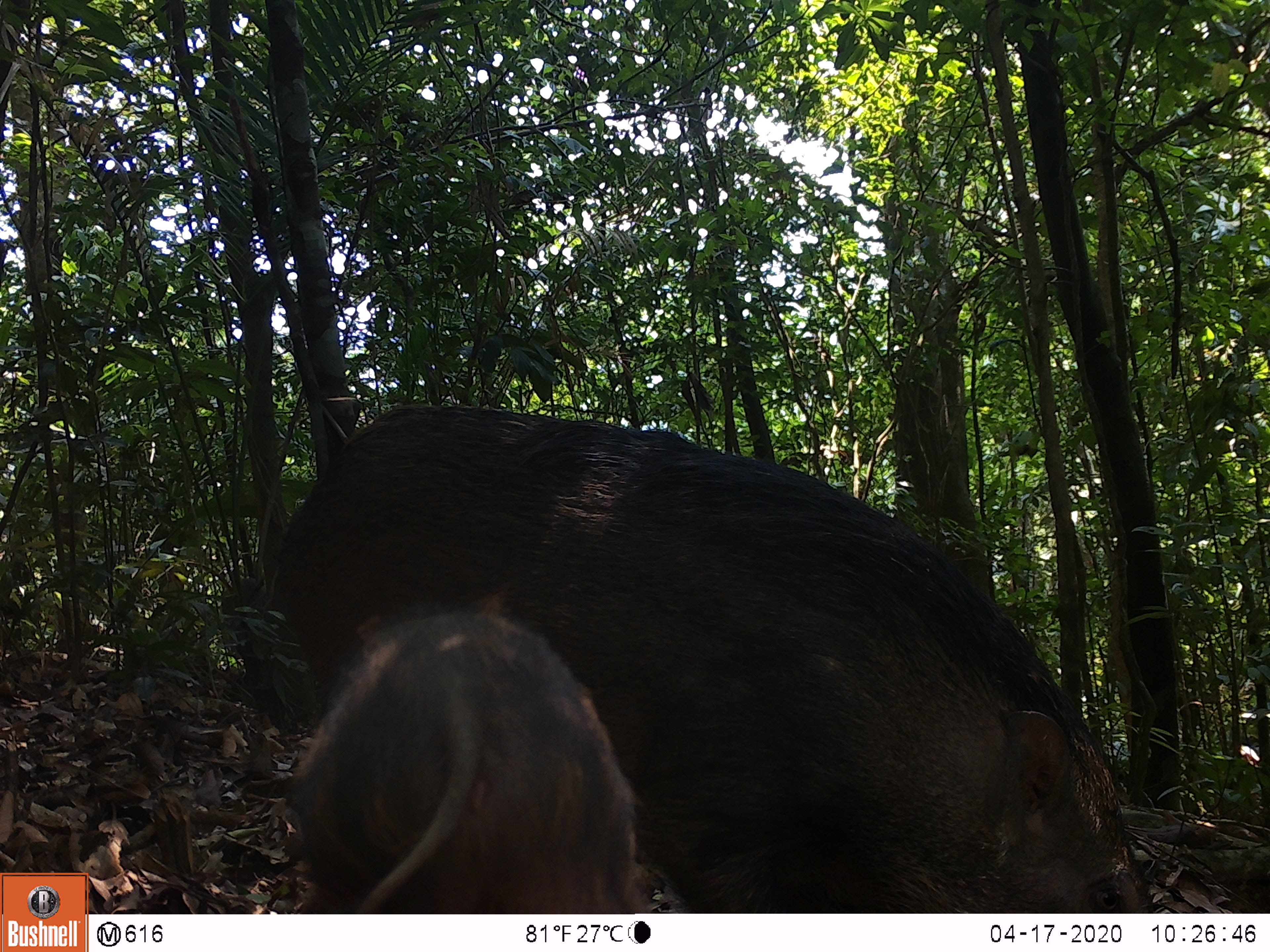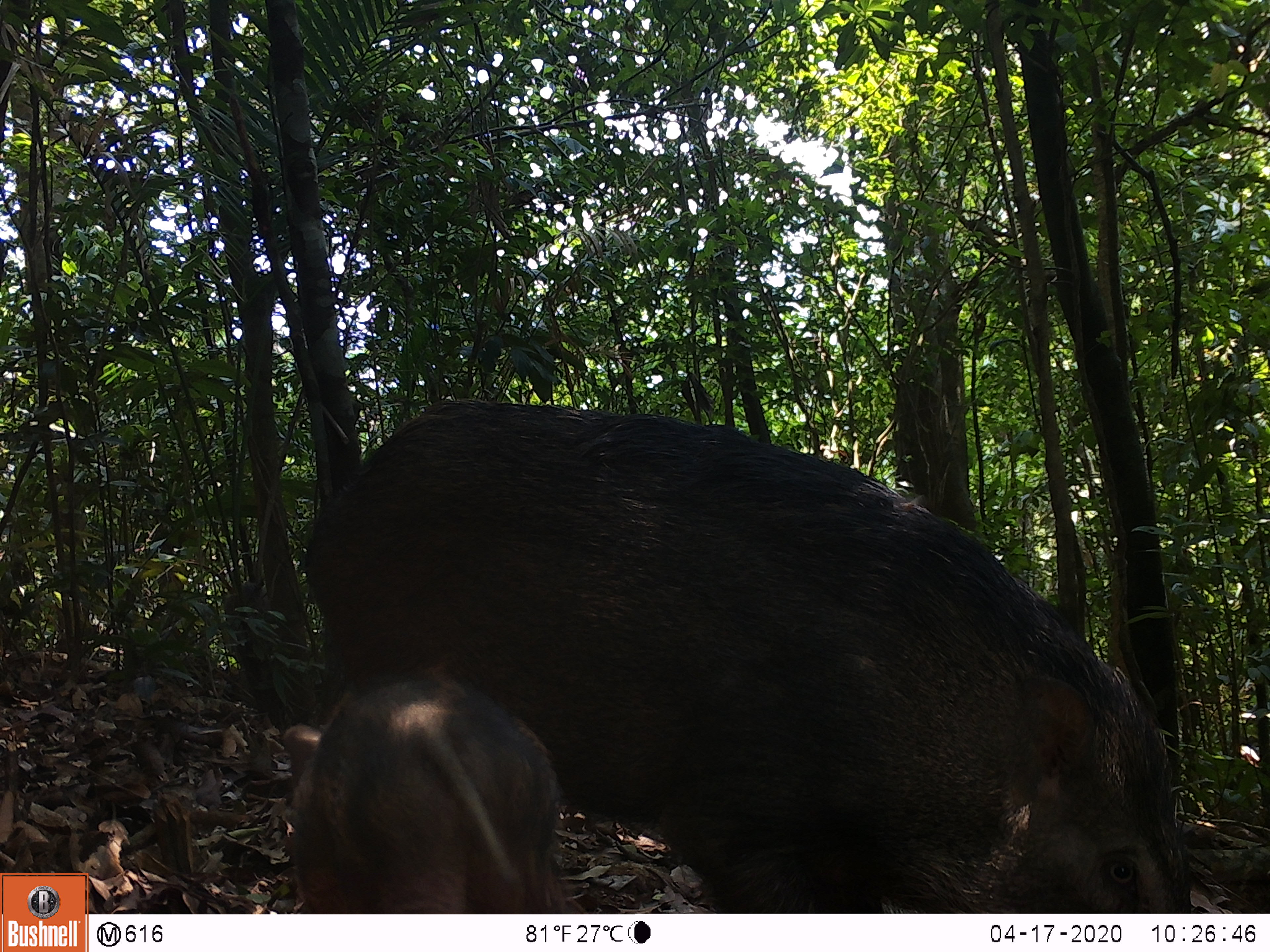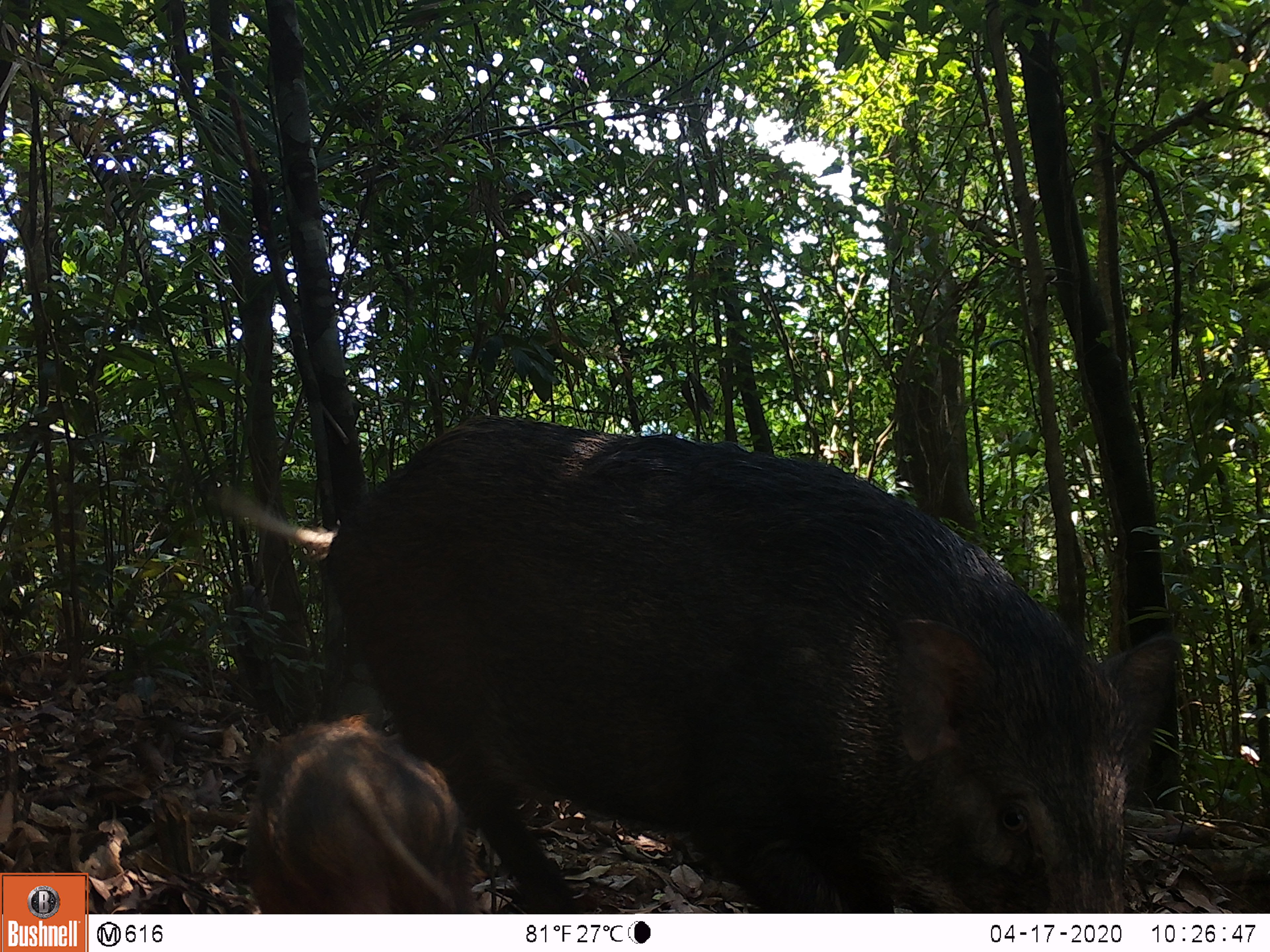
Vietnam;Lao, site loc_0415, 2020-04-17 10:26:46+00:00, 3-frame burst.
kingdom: Animalia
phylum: Chordata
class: Mammalia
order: Artiodactyla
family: Suidae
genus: Sus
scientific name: Sus scrofa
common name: eurasian wild pig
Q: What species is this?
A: Eurasian wild pig (Sus scrofa).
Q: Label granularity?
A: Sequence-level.